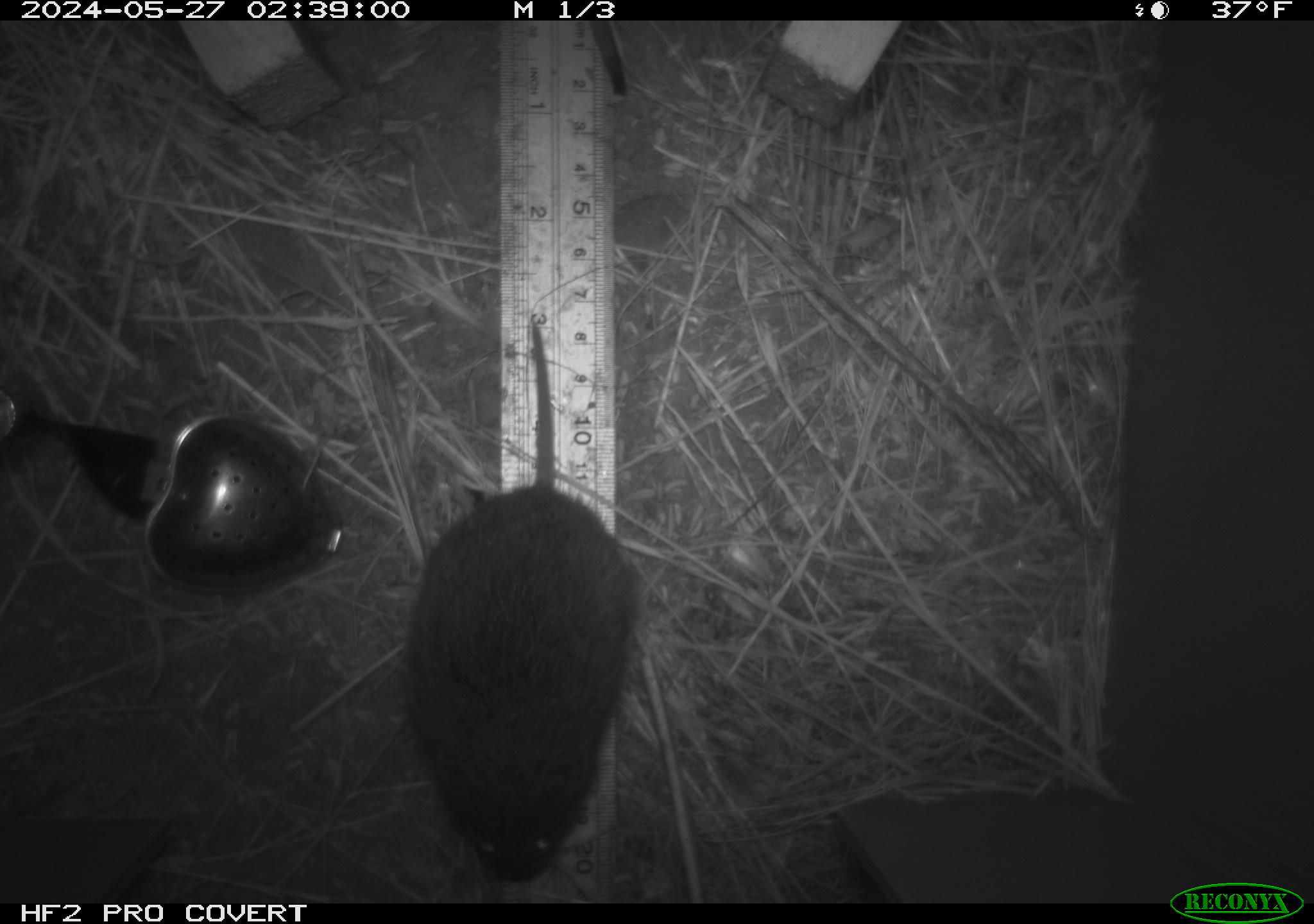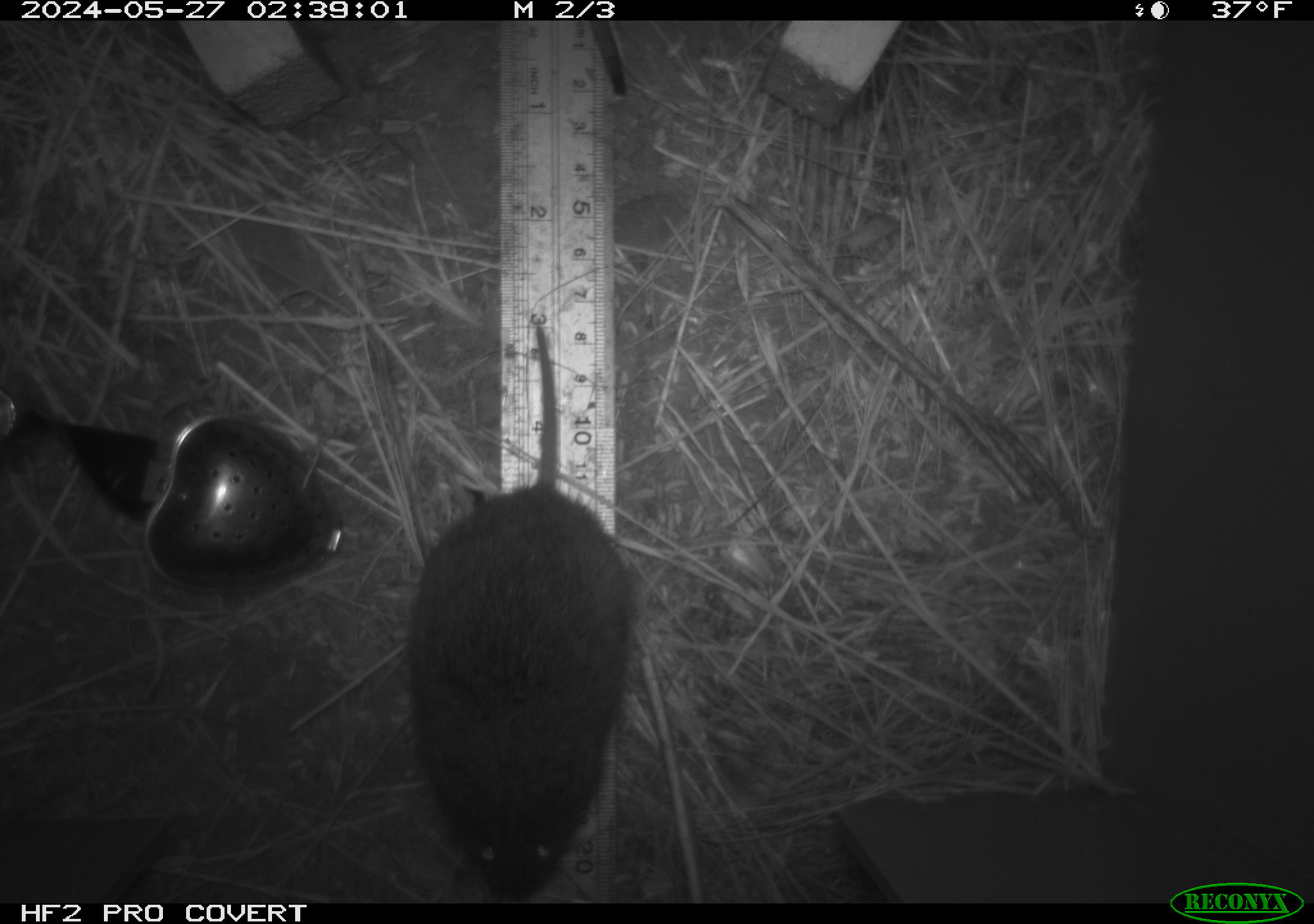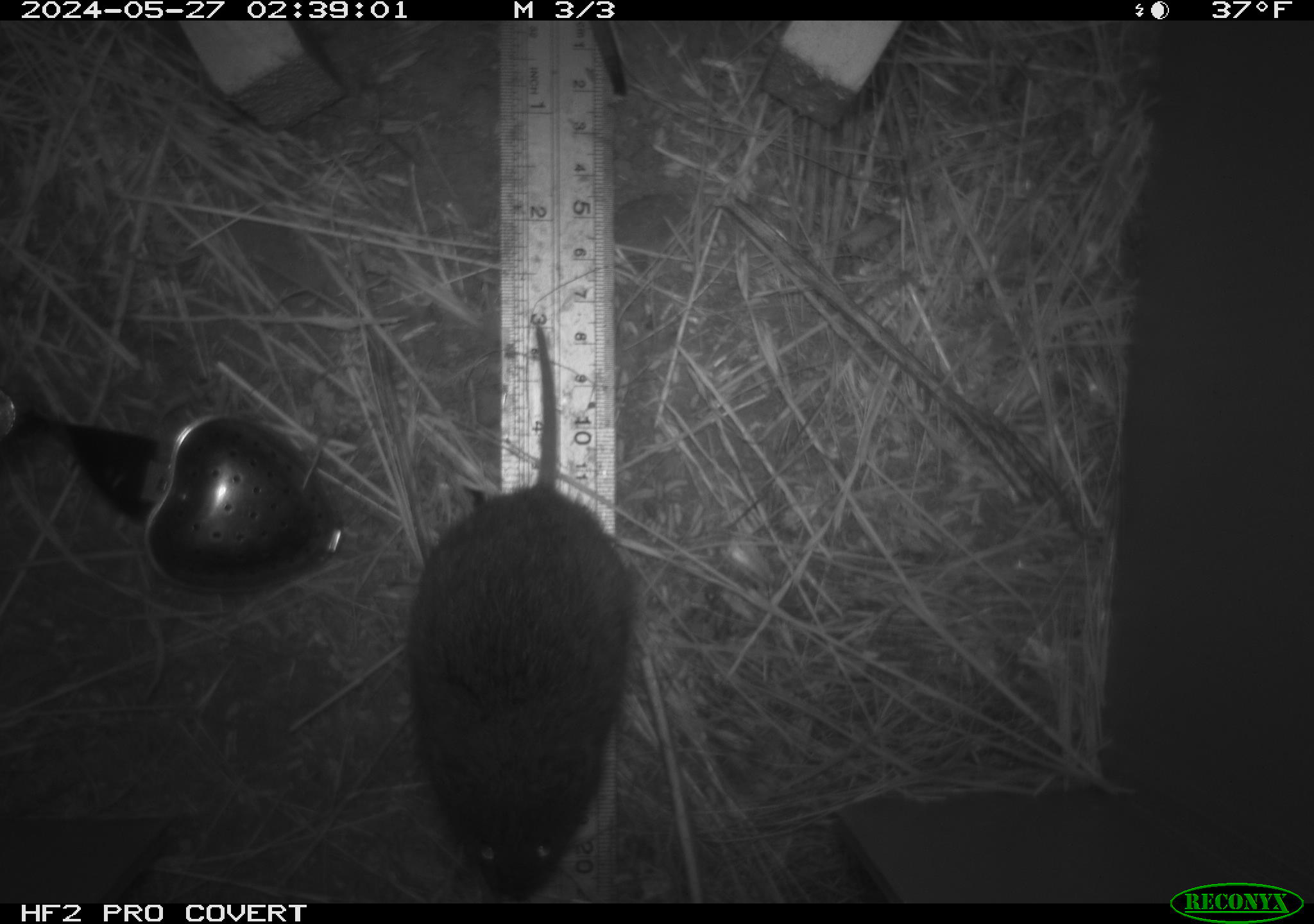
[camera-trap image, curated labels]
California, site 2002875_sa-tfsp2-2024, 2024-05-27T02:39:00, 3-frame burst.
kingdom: Animalia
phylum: Chordata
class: Mammalia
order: Rodentia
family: Cricetidae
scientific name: Arvicolinae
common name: voles, lemmings, and muskrats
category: arvicolinae subfamily